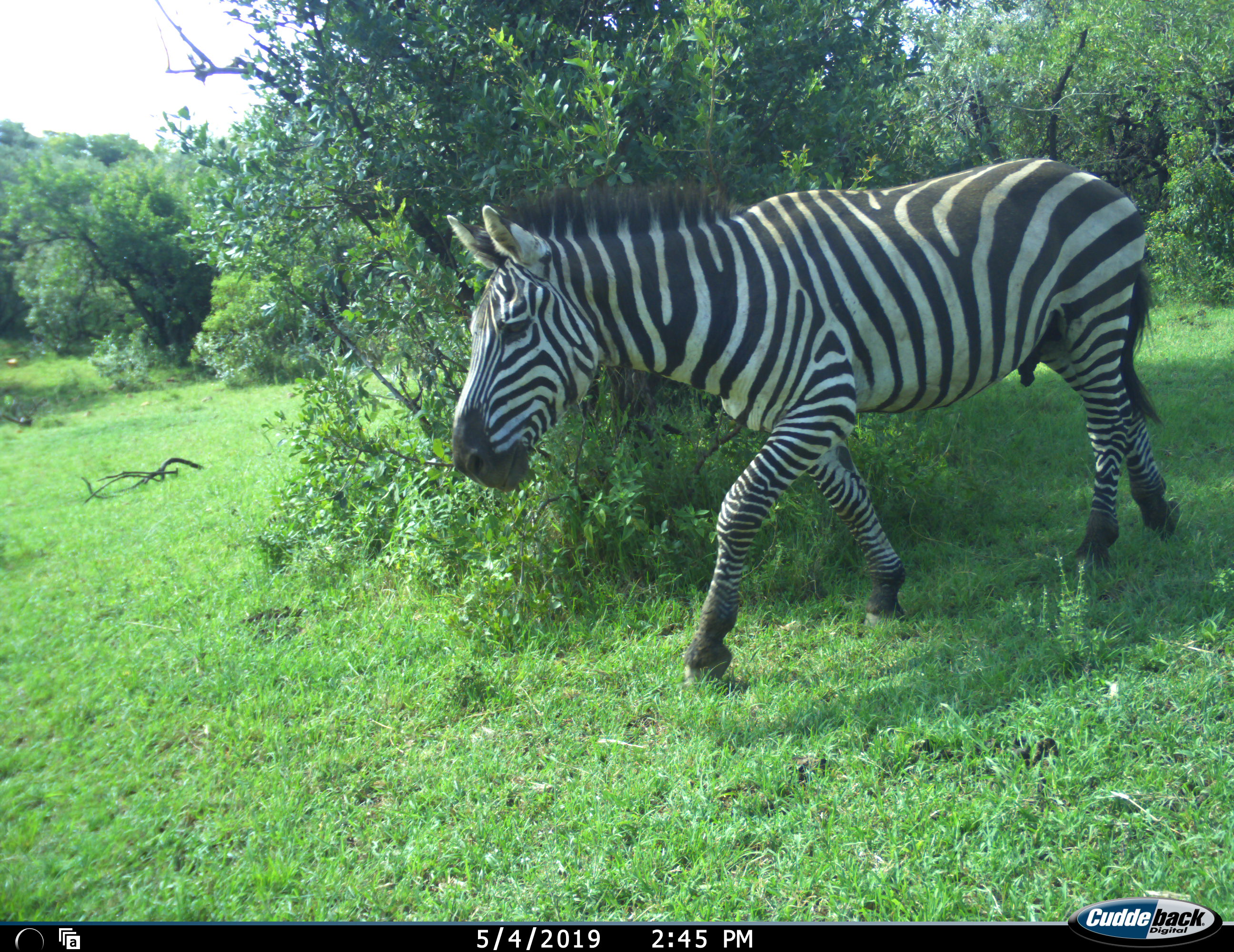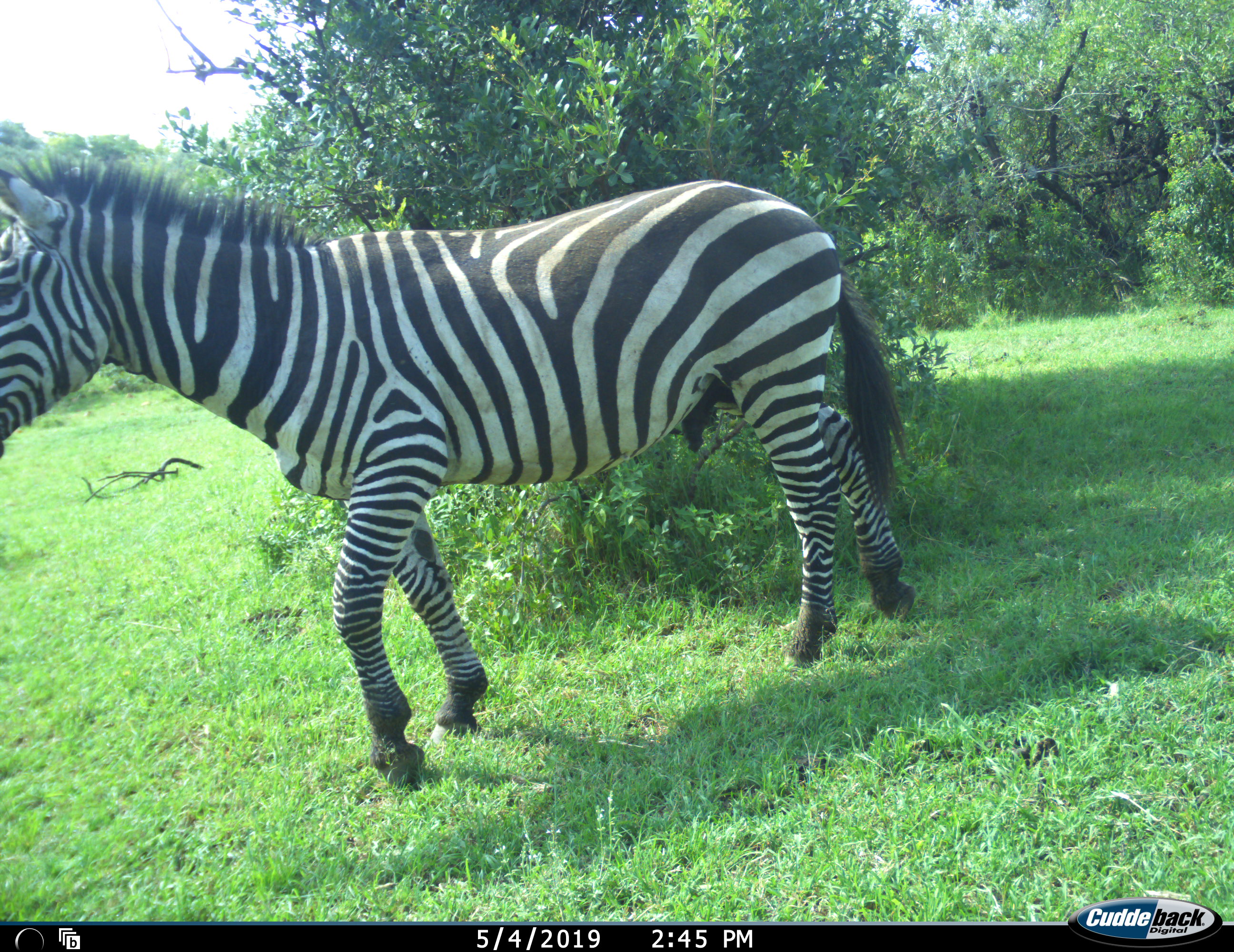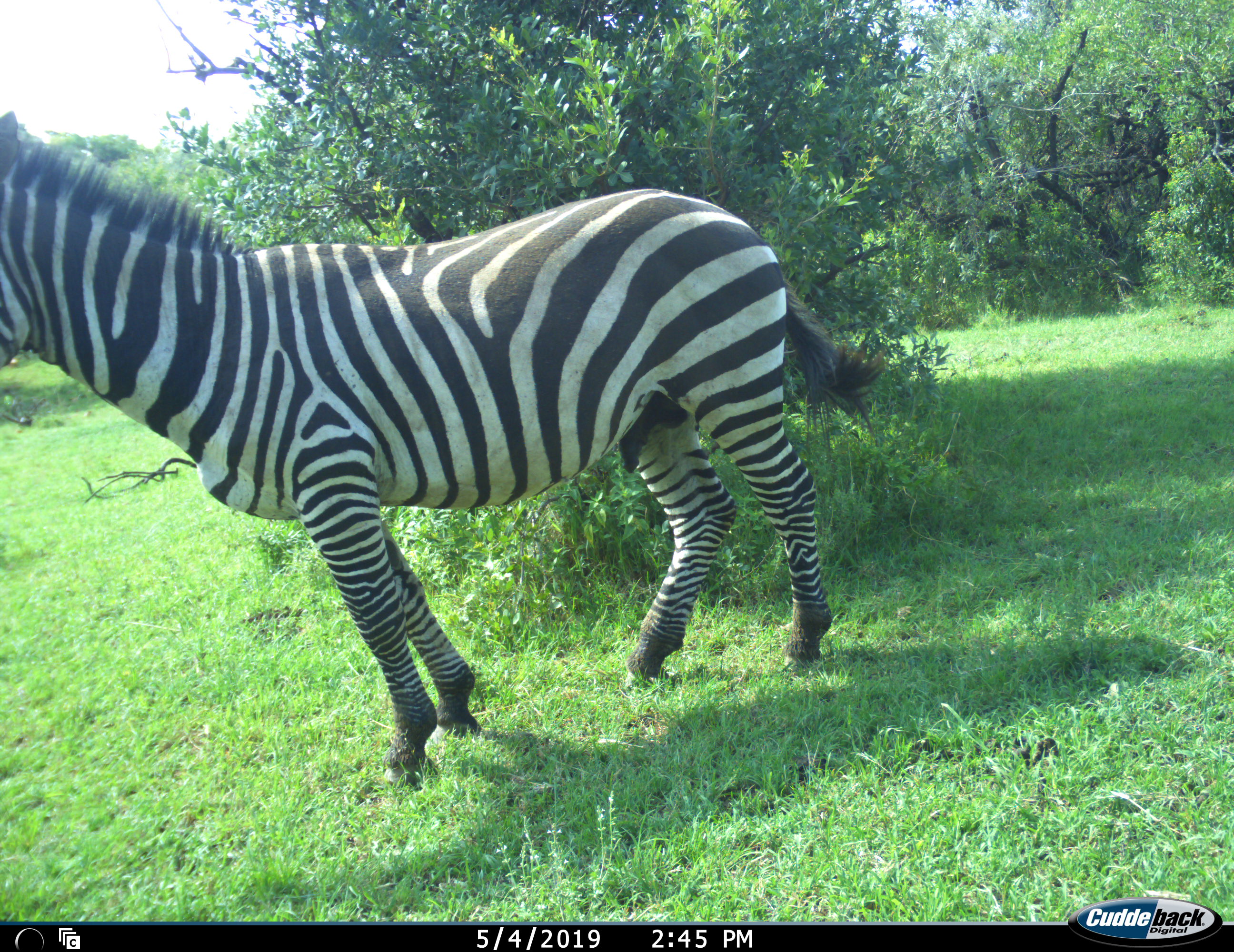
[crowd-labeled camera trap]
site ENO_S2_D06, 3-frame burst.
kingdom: Animalia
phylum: Chordata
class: Mammalia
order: Perissodactyla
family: Equidae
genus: Equus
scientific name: Equus quagga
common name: plains zebra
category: zebraplains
Zebraplains (plains zebra) (Equus quagga), count 1. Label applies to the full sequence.